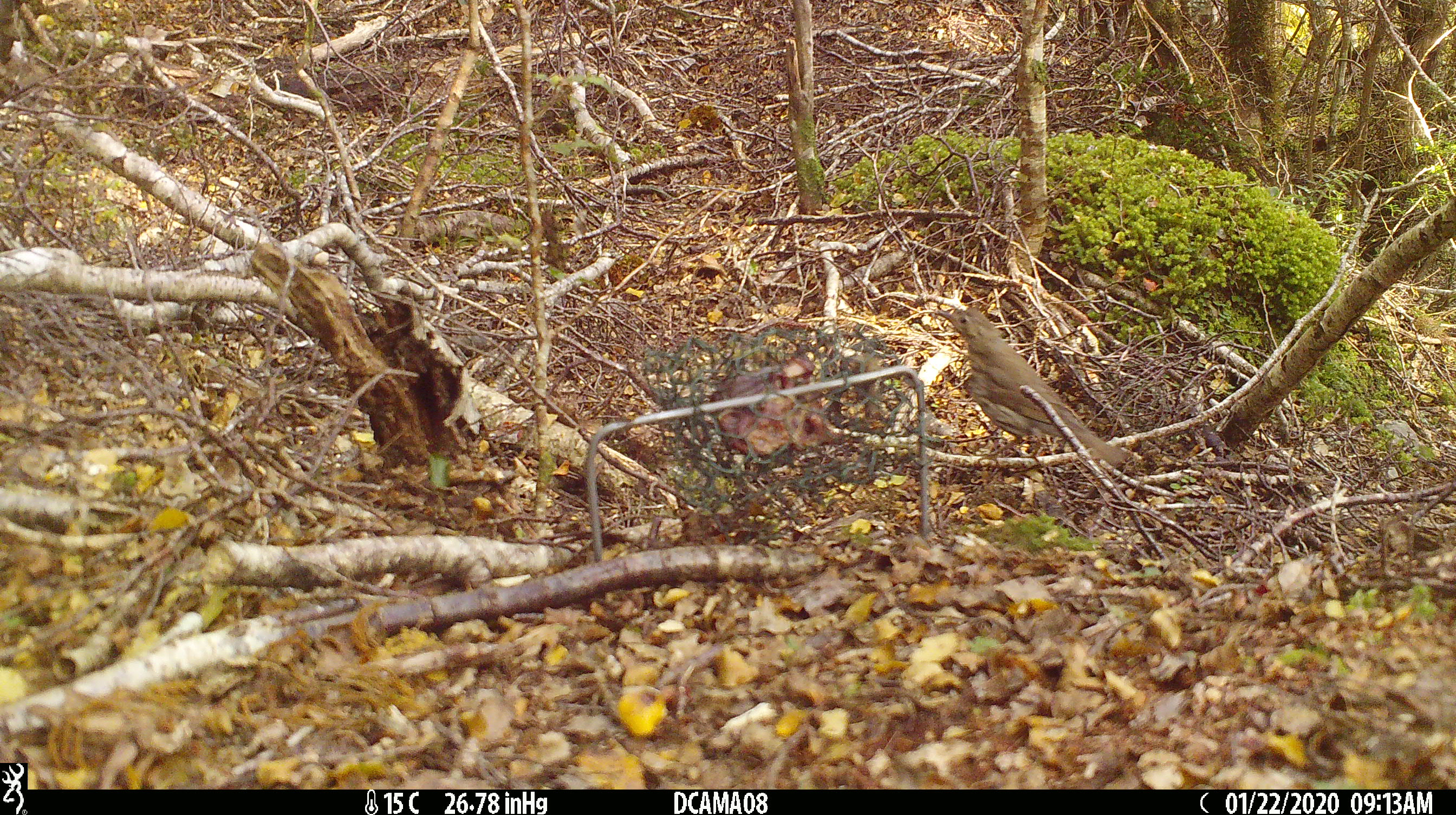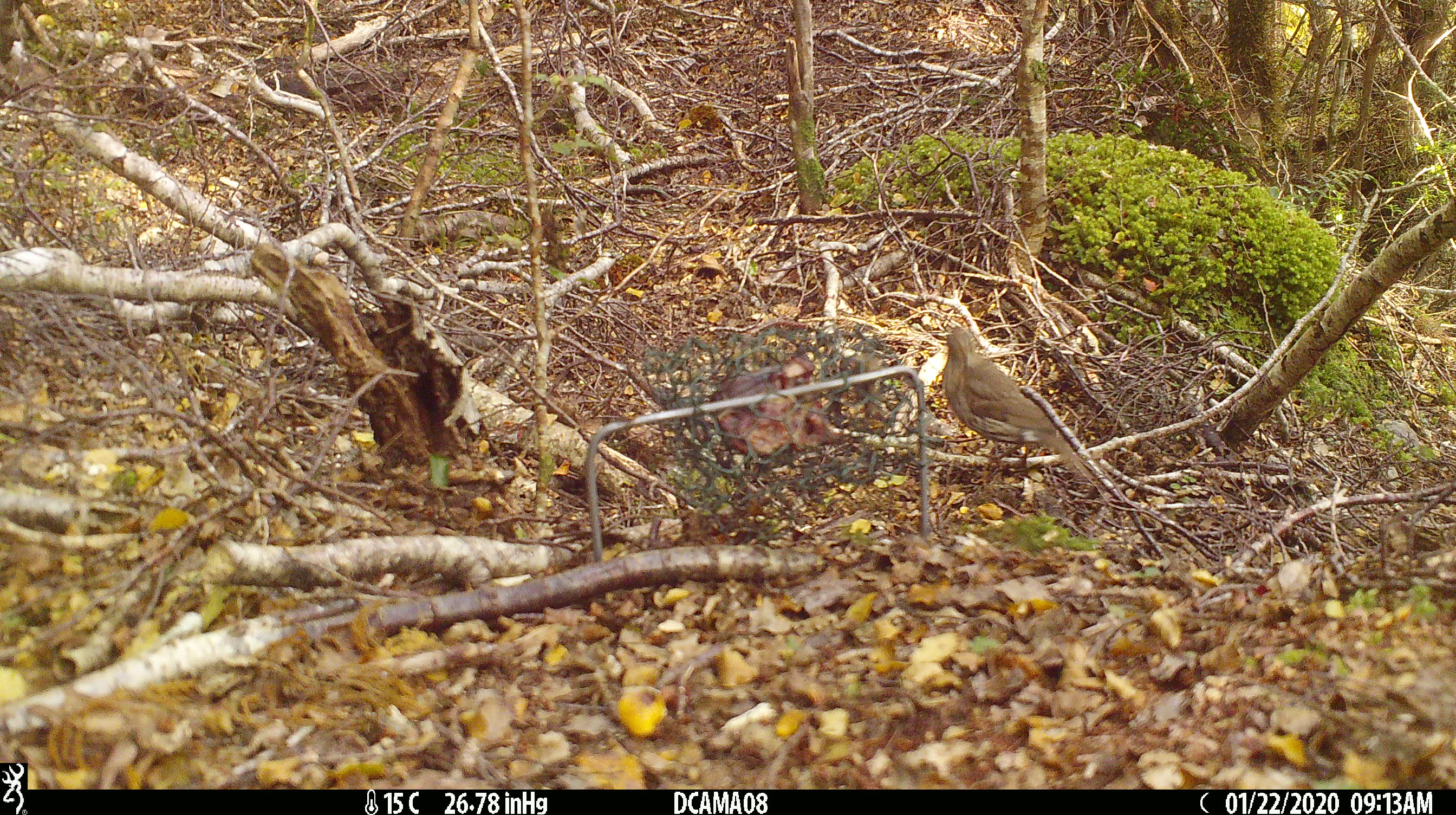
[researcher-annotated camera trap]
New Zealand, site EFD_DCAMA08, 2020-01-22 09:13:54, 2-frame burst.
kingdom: Animalia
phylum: Chordata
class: Aves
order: Passeriformes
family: Turdidae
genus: Turdus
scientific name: Turdus merula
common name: eurasian blackbird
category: blackbird